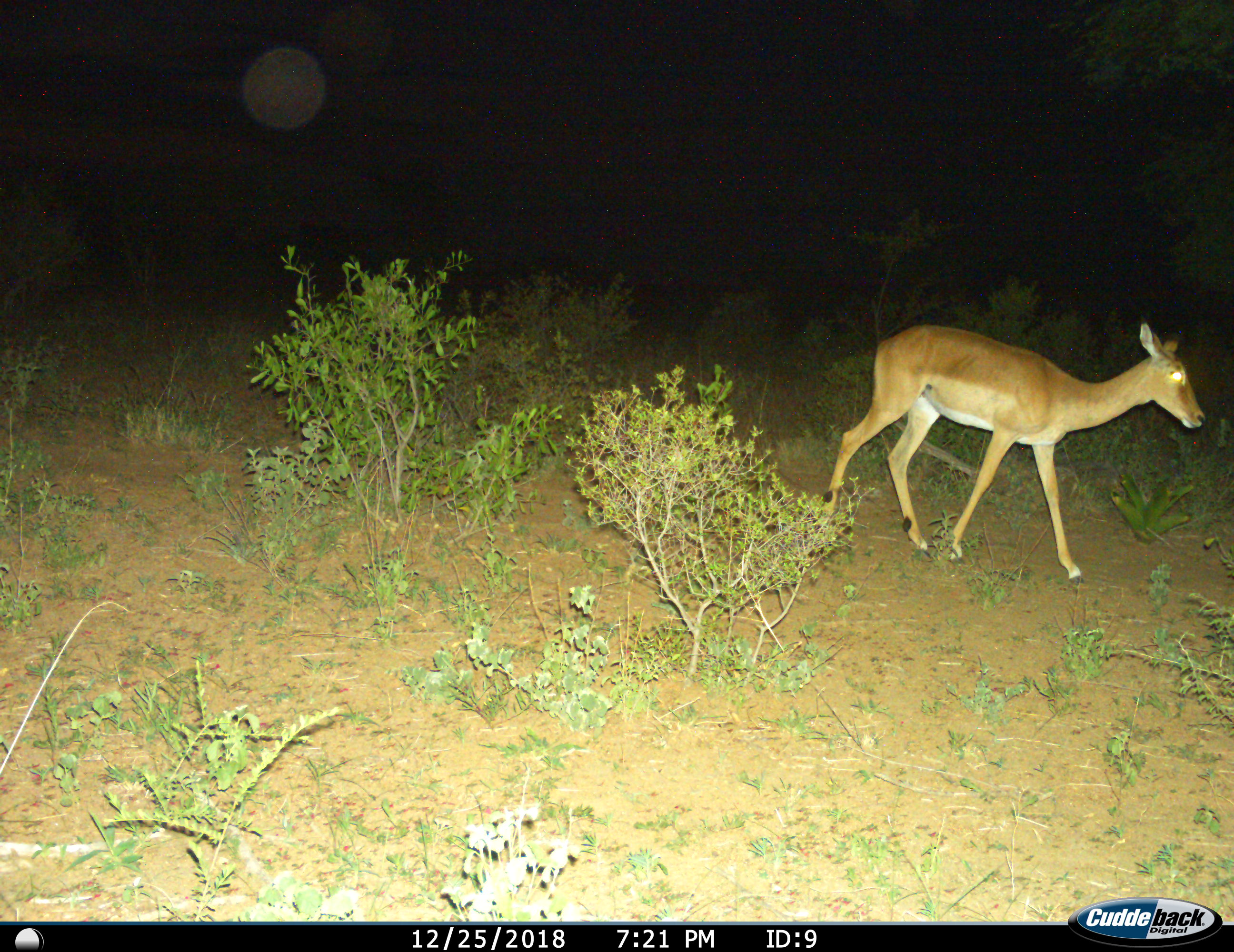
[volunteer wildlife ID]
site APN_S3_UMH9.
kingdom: Animalia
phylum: Chordata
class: Mammalia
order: Artiodactyla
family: Bovidae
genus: Aepyceros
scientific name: Aepyceros melampus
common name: impala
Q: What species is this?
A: Impala (Aepyceros melampus).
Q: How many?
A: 1.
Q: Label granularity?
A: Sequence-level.